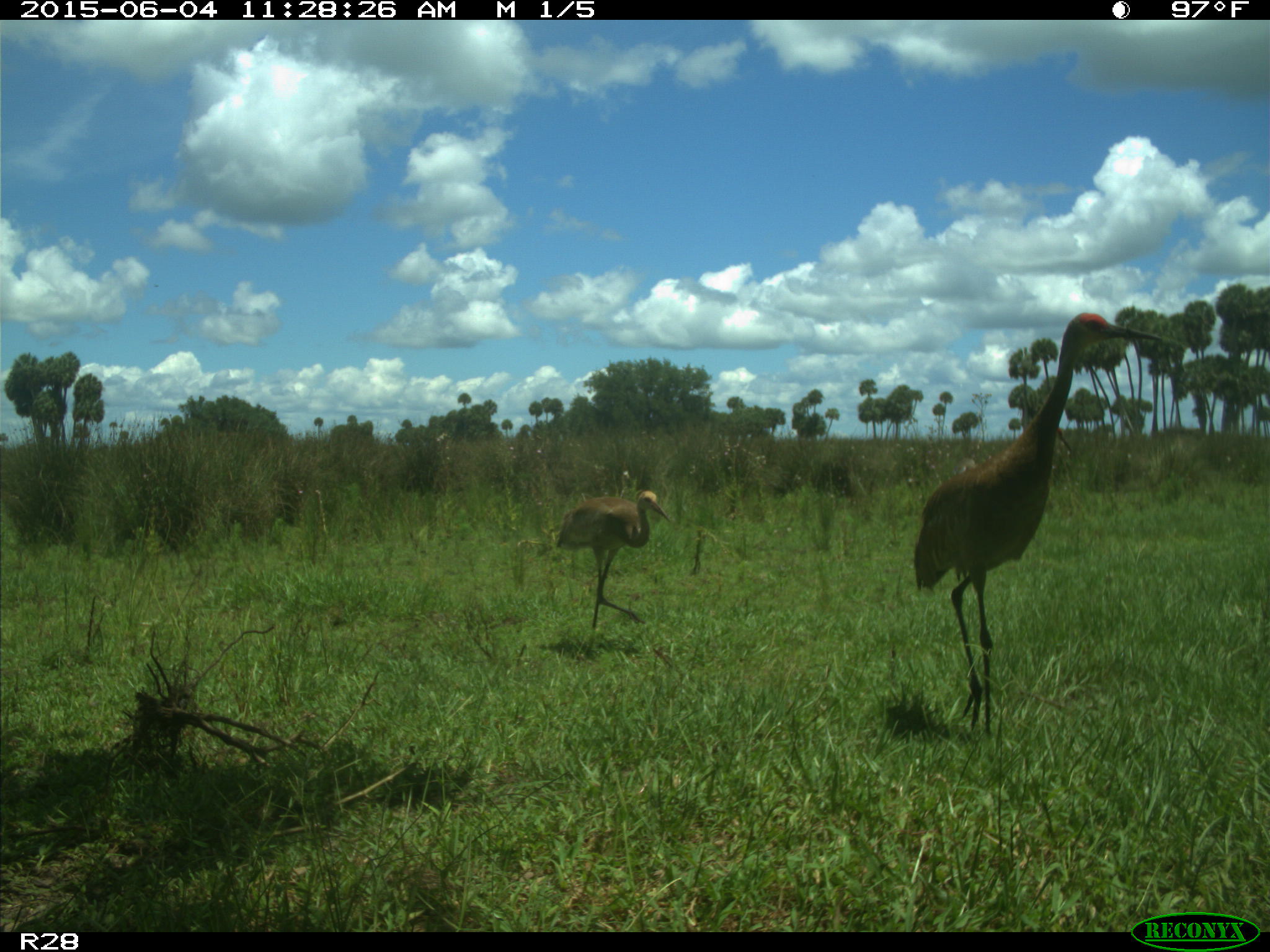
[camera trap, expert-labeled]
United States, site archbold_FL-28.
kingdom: Animalia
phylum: Chordata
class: Aves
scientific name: Aves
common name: birds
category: unidentified bird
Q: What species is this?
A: Unidentified bird (birds) (Aves).